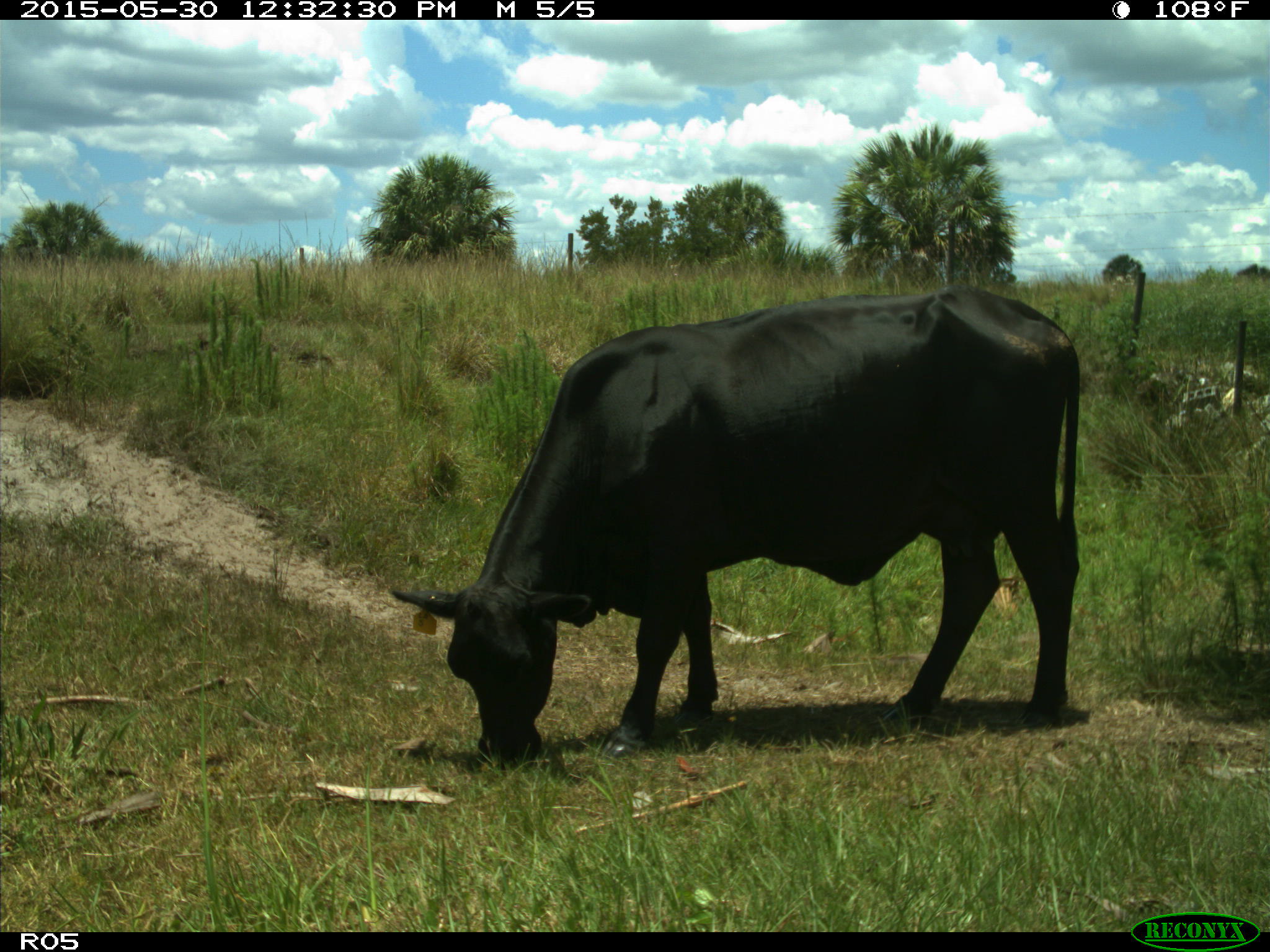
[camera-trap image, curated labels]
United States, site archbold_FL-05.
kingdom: Animalia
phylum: Chordata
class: Mammalia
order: Artiodactyla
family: Bovidae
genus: Bos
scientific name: Bos taurus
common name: domestic cow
Bos taurus (domestic cow).